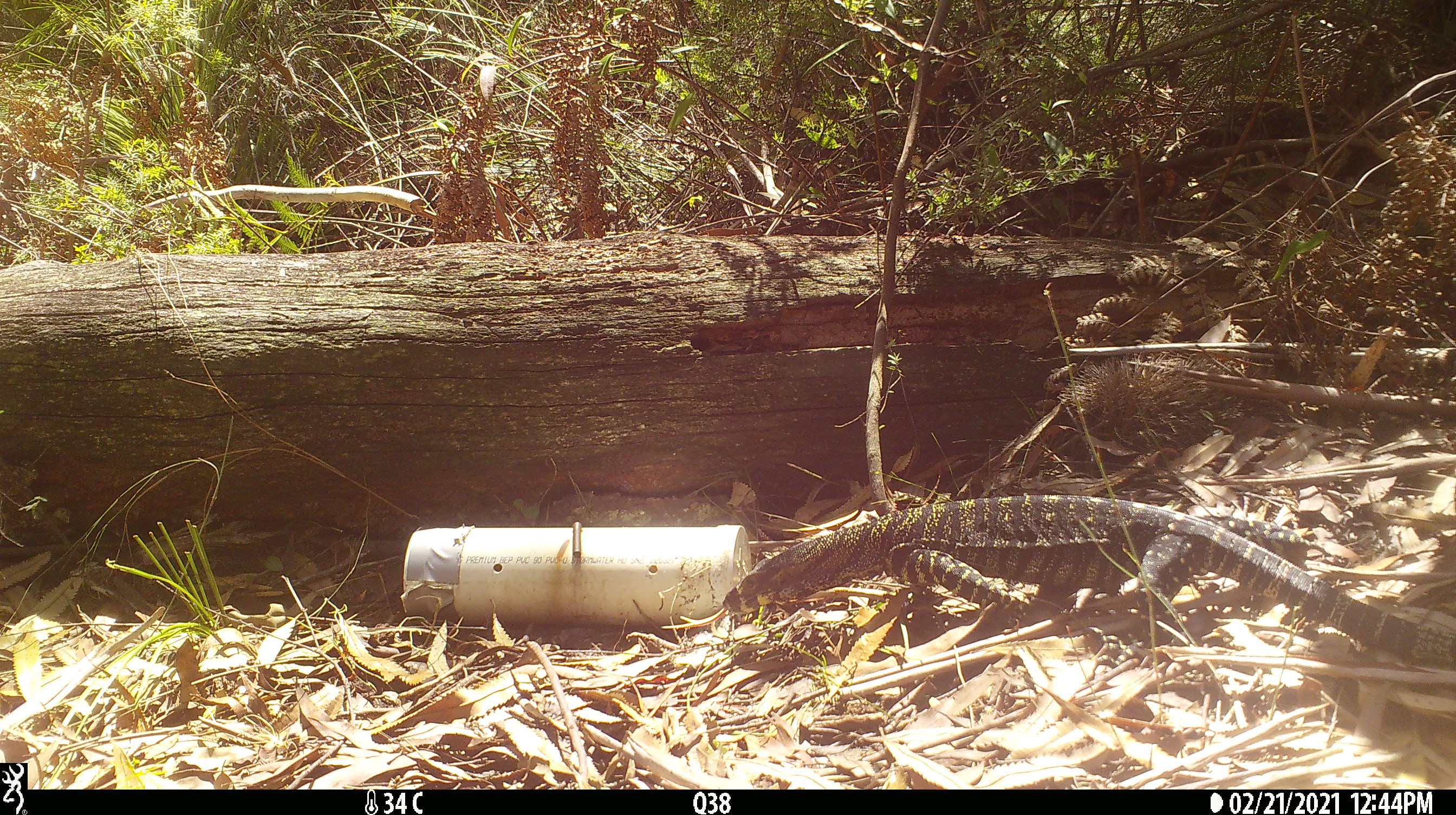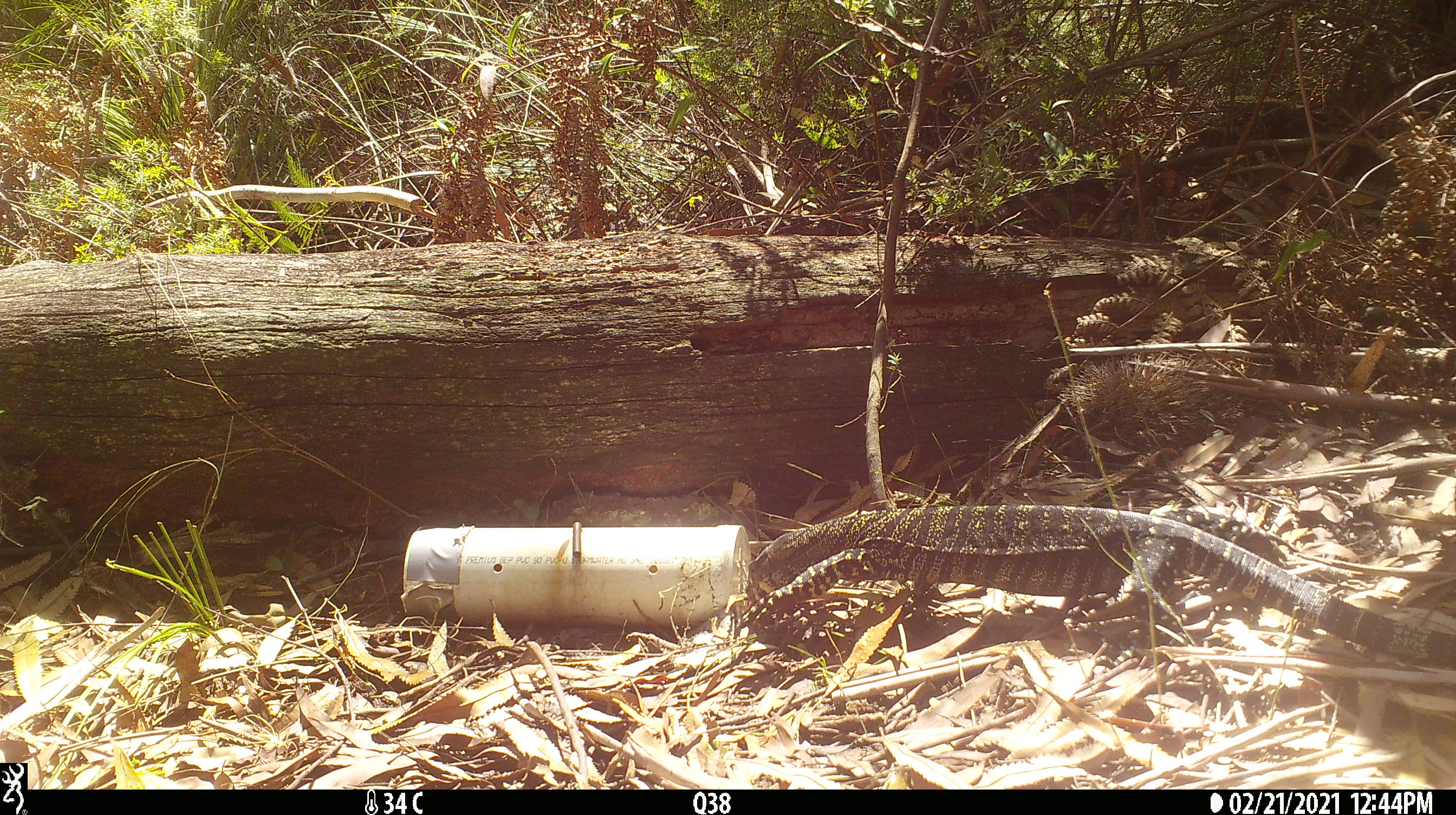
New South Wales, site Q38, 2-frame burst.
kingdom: Animalia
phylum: Chordata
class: Reptilia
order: Squamata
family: Varanidae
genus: Varanus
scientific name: Varanus varius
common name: lace monitor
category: goanna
Goanna (lace monitor) (Varanus varius).